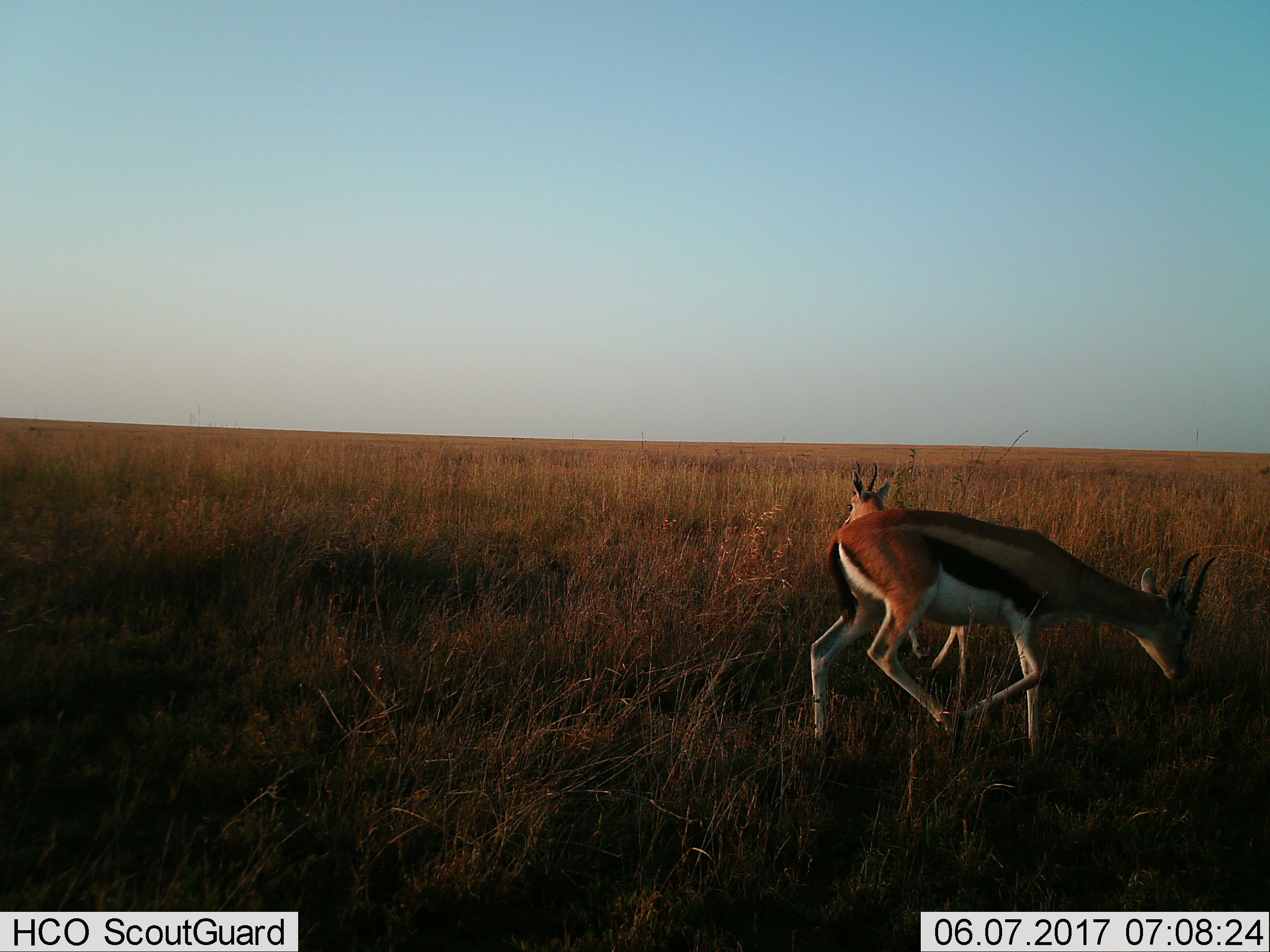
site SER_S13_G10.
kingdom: Animalia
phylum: Chordata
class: Mammalia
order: Artiodactyla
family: Bovidae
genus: Eudorcas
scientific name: Eudorcas thomsonii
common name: thomson's gazelle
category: gazellethomsons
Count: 2.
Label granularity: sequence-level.